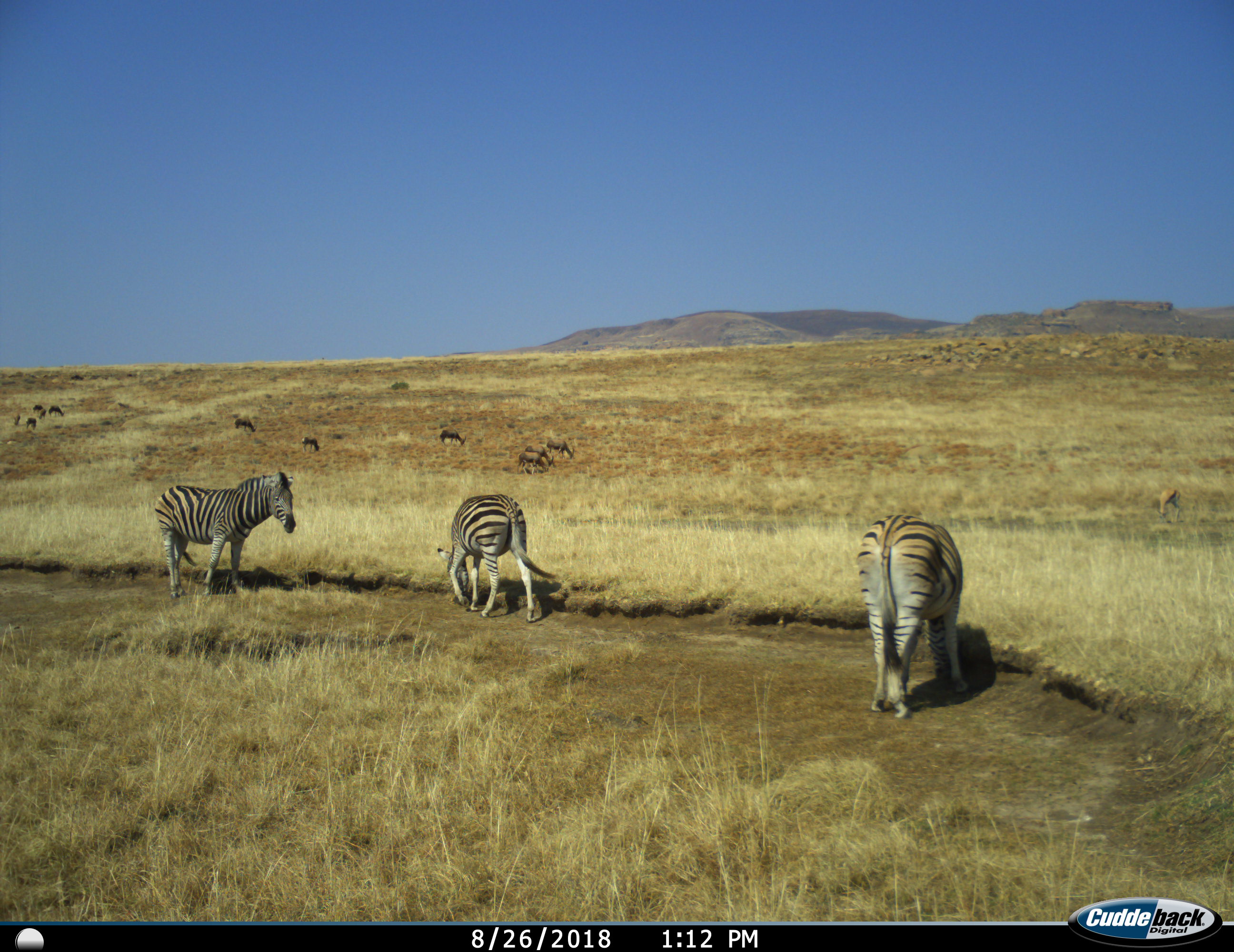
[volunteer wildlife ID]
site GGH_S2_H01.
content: unidentified animal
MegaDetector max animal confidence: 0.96